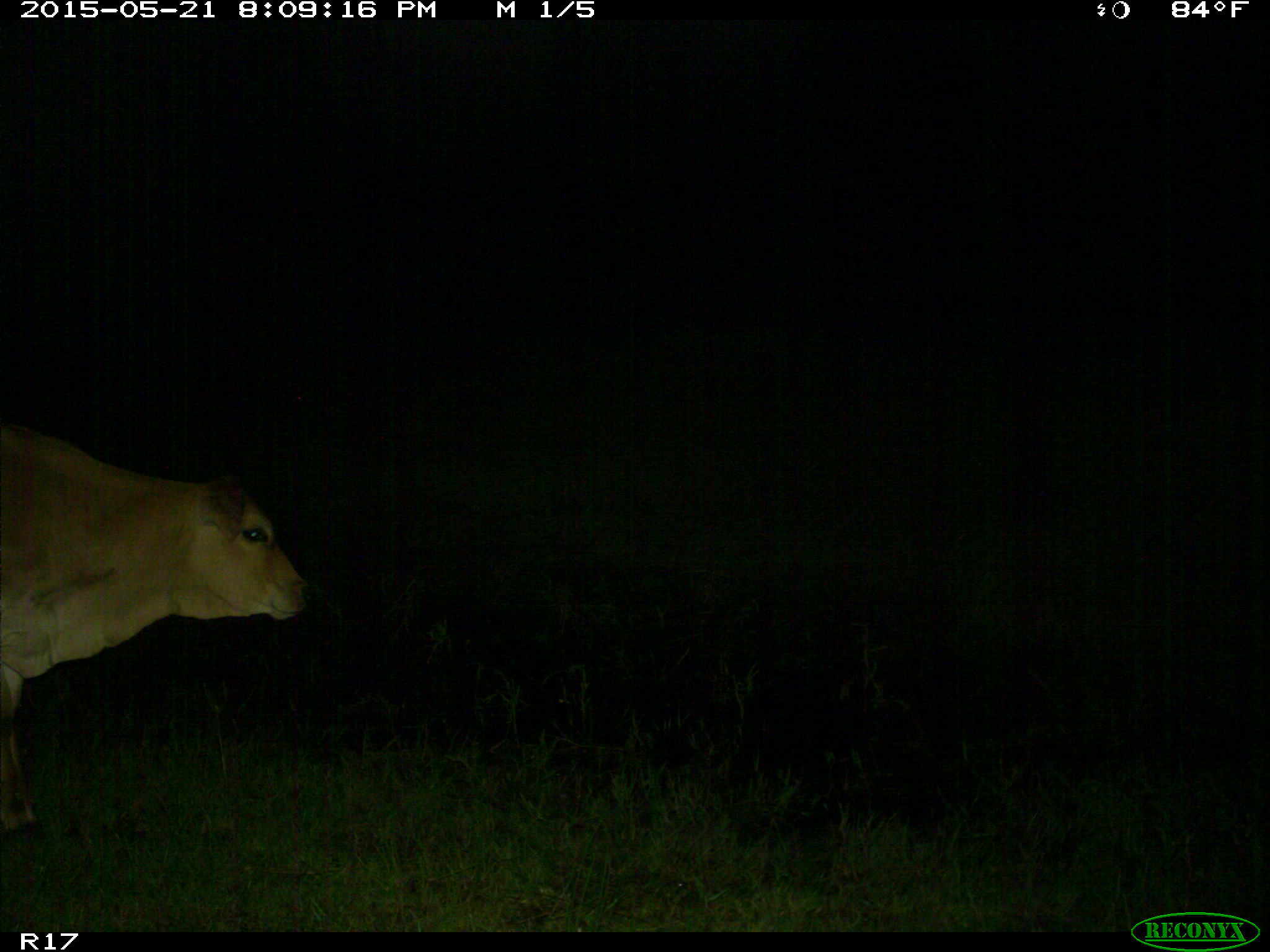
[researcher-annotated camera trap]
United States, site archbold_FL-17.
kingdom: Animalia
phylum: Chordata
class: Mammalia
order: Artiodactyla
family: Bovidae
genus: Bos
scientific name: Bos taurus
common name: domestic cow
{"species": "Bos taurus (domestic cow)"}